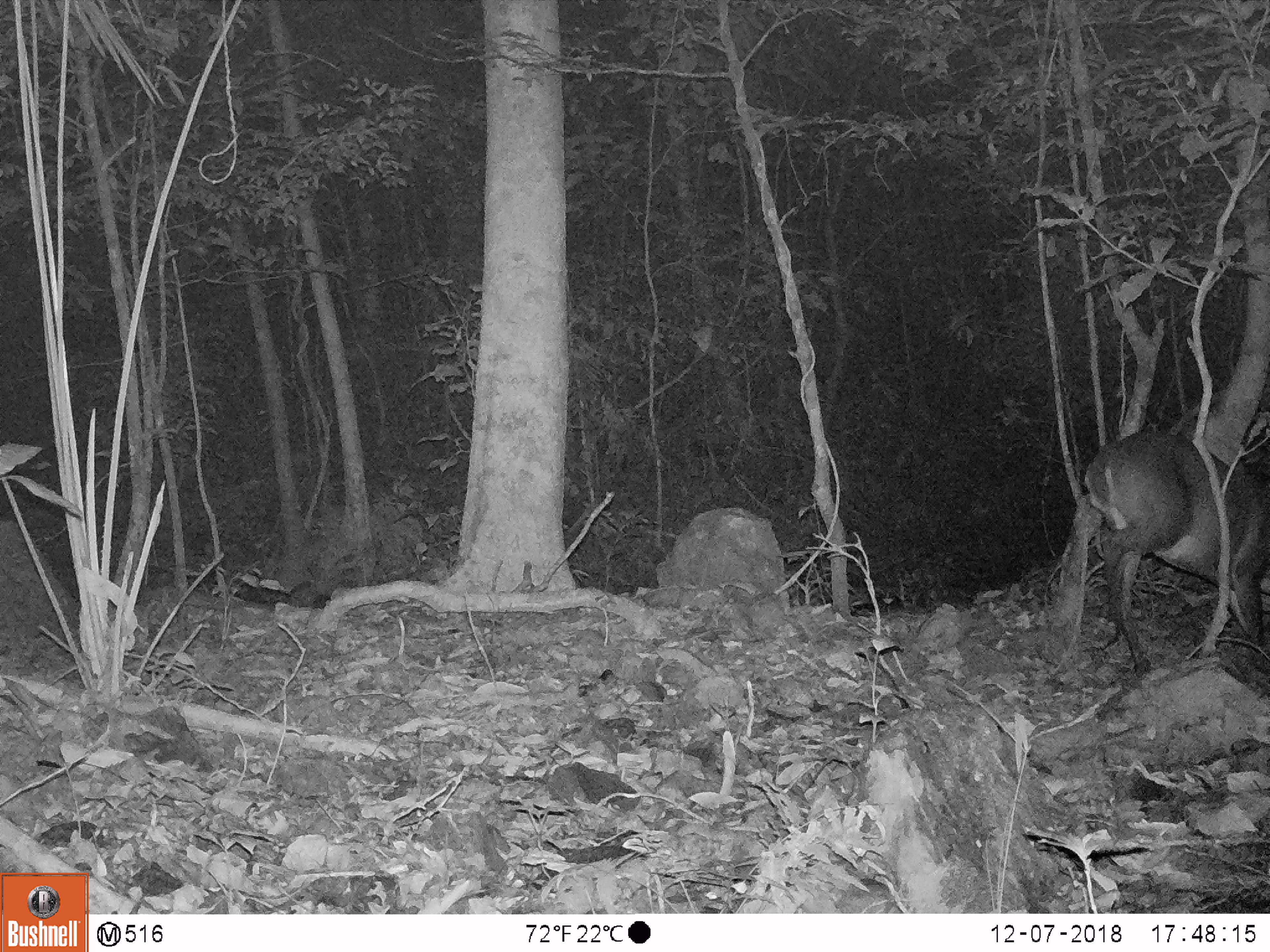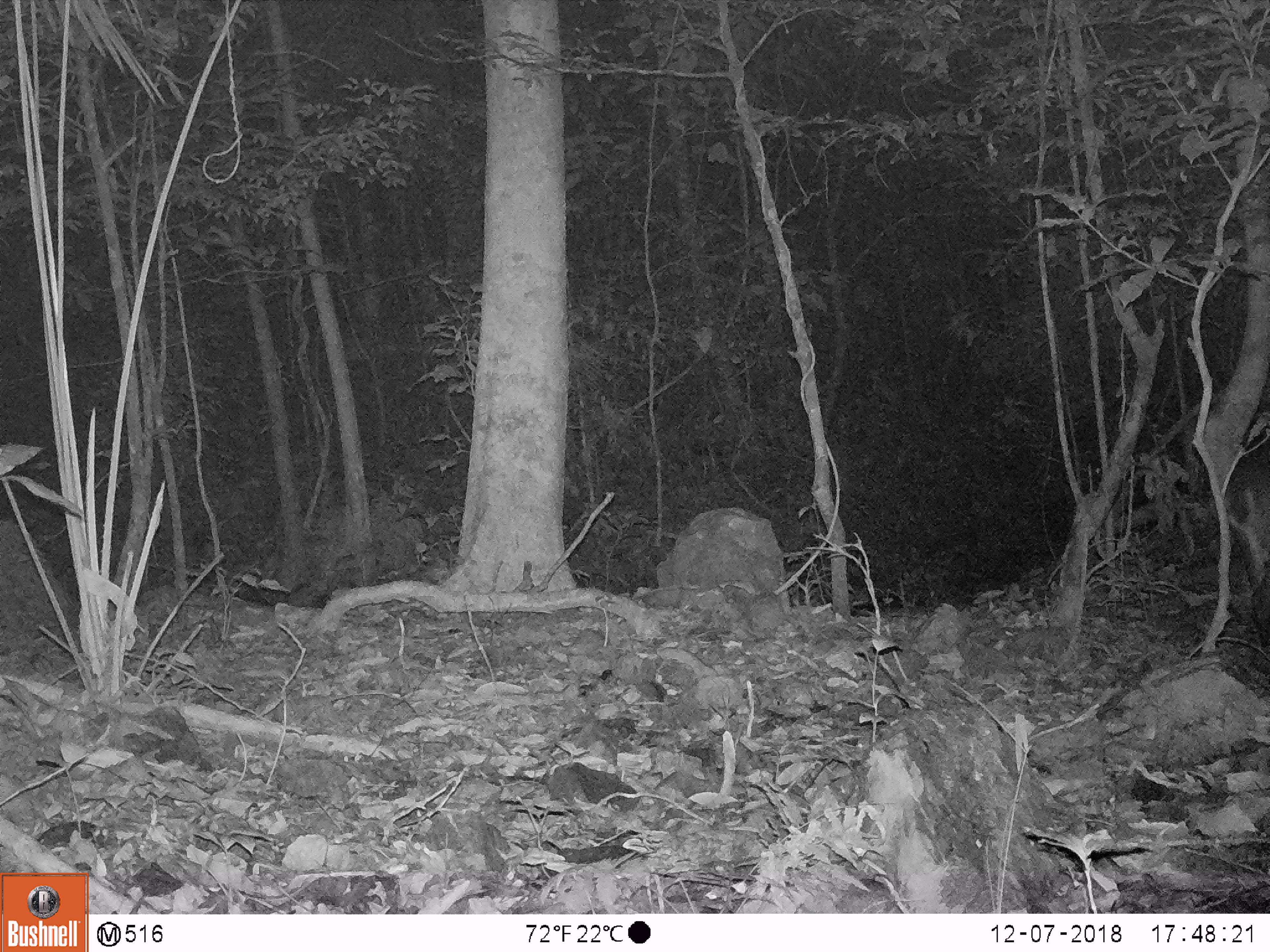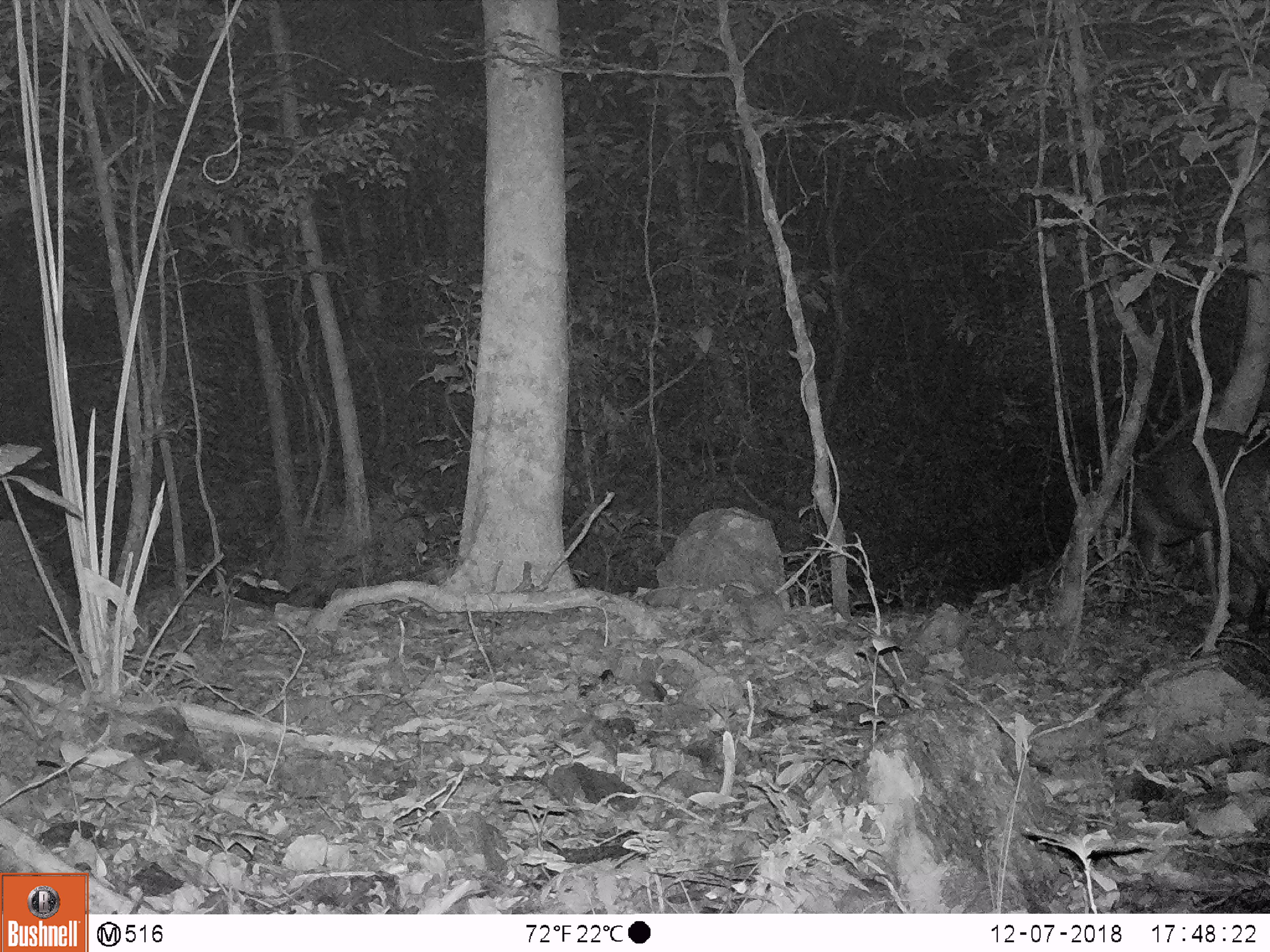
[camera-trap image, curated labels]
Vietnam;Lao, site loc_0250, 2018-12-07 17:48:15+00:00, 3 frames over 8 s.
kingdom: Animalia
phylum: Chordata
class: Mammalia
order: Artiodactyla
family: Cervidae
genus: Muntiacus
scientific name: Muntiacus vuquangensis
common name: large-antlered muntjac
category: large antlered muntjac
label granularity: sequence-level